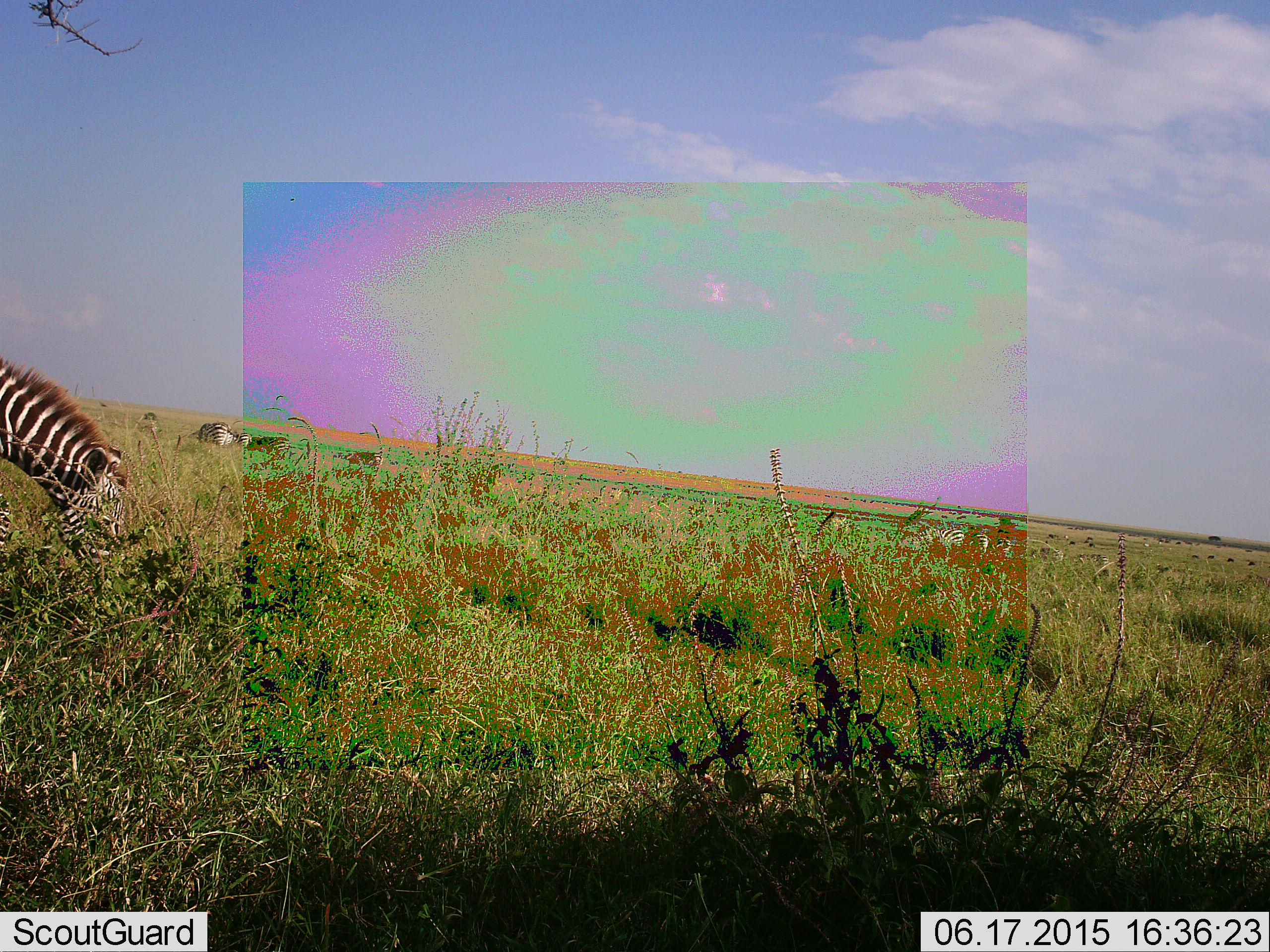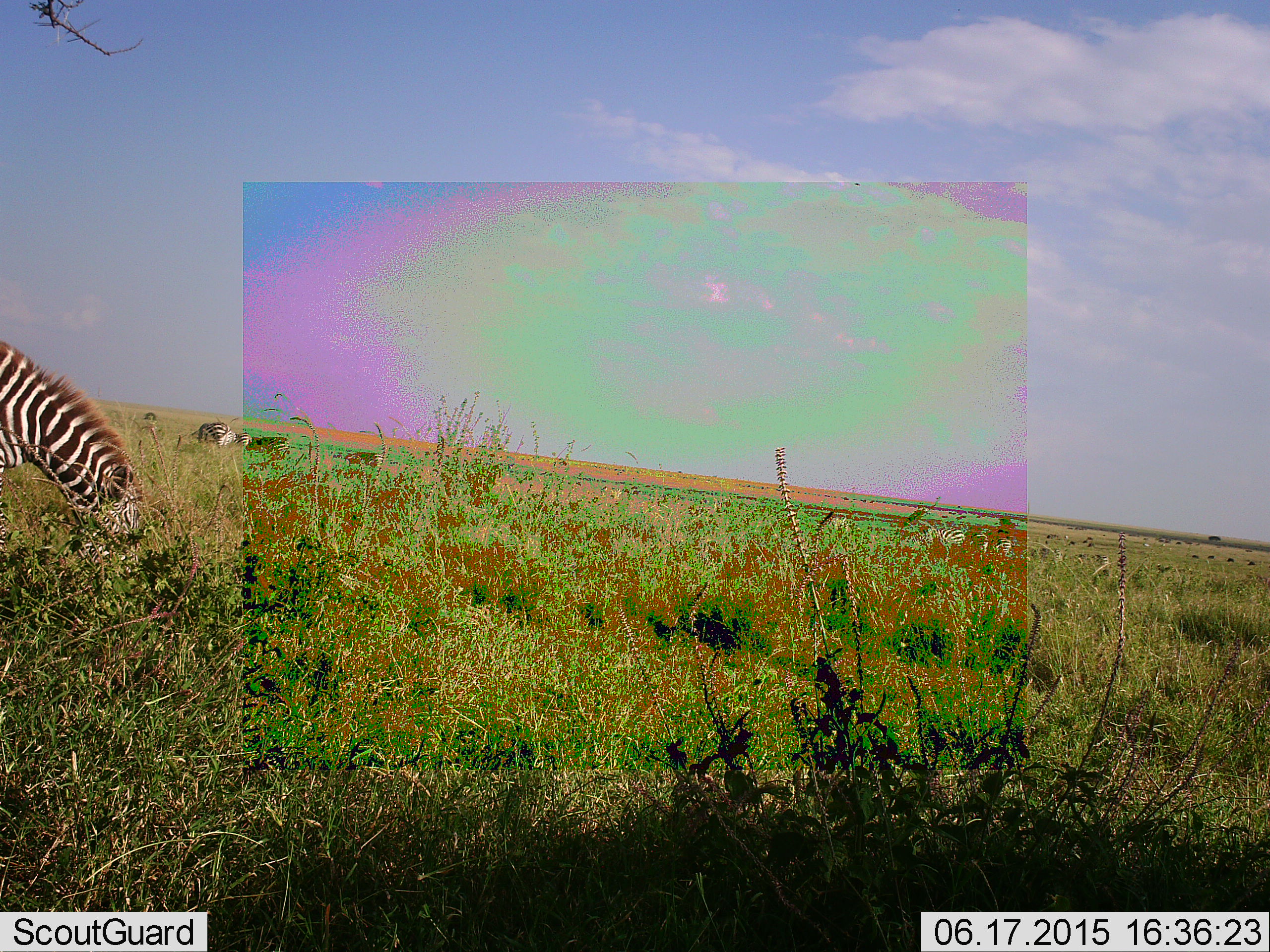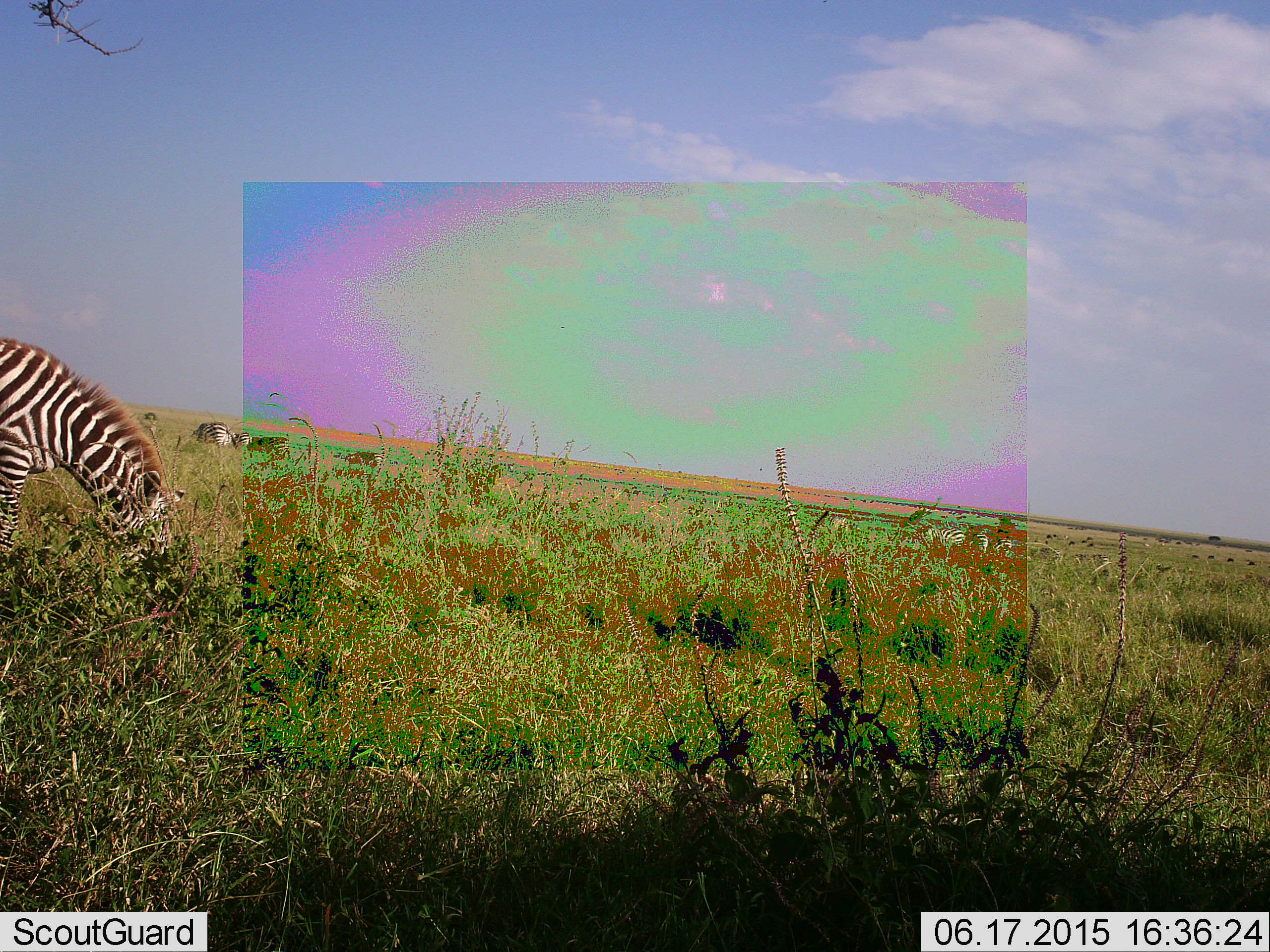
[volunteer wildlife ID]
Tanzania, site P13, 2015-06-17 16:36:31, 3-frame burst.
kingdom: Animalia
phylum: Chordata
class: Mammalia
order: Perissodactyla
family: Equidae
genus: Equus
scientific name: Equus quagga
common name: plains zebra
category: zebra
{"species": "zebra (plains zebra) (Equus quagga)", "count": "2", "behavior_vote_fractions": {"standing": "40%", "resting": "10%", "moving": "10%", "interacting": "0%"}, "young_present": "0%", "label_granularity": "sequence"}